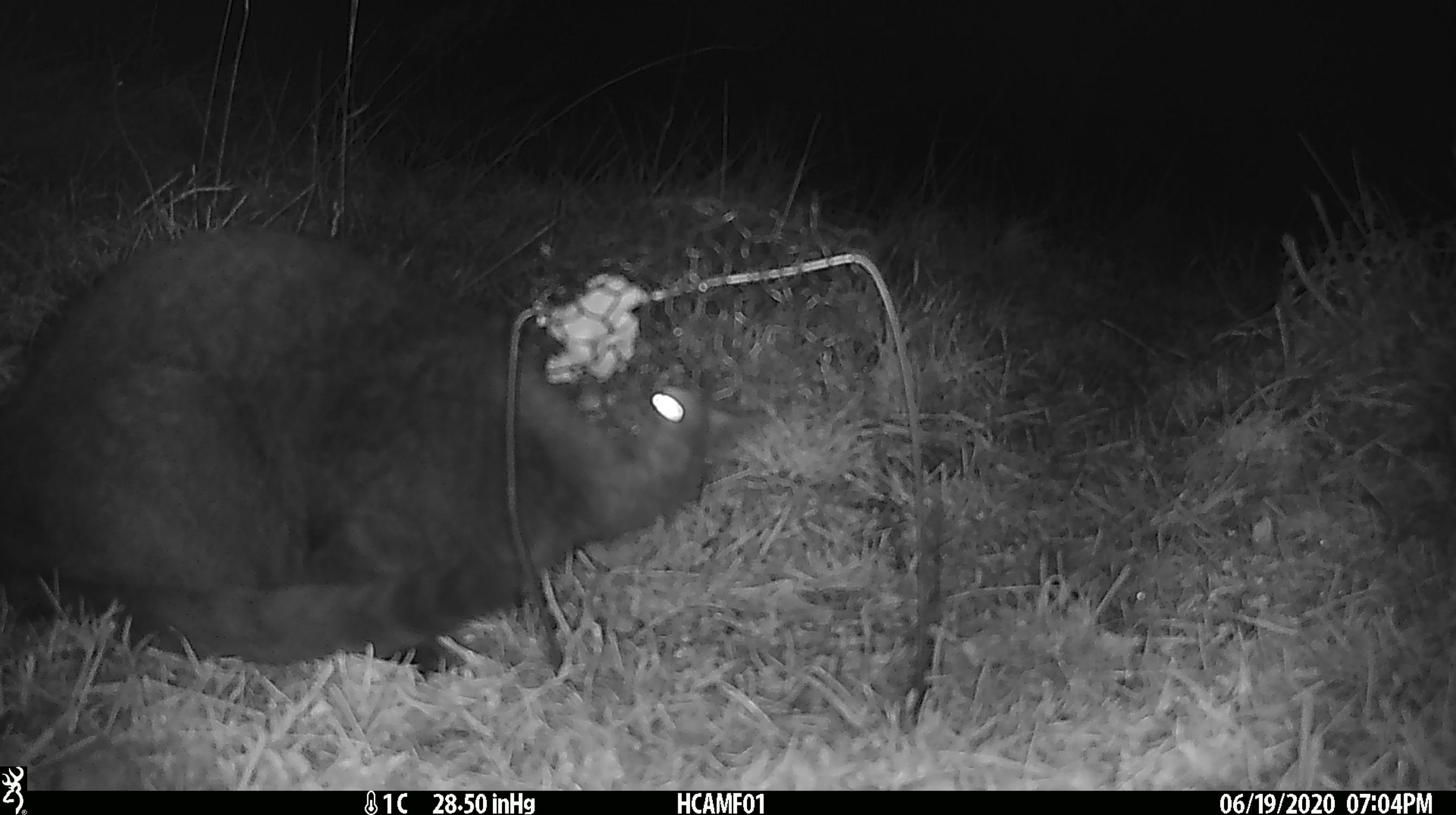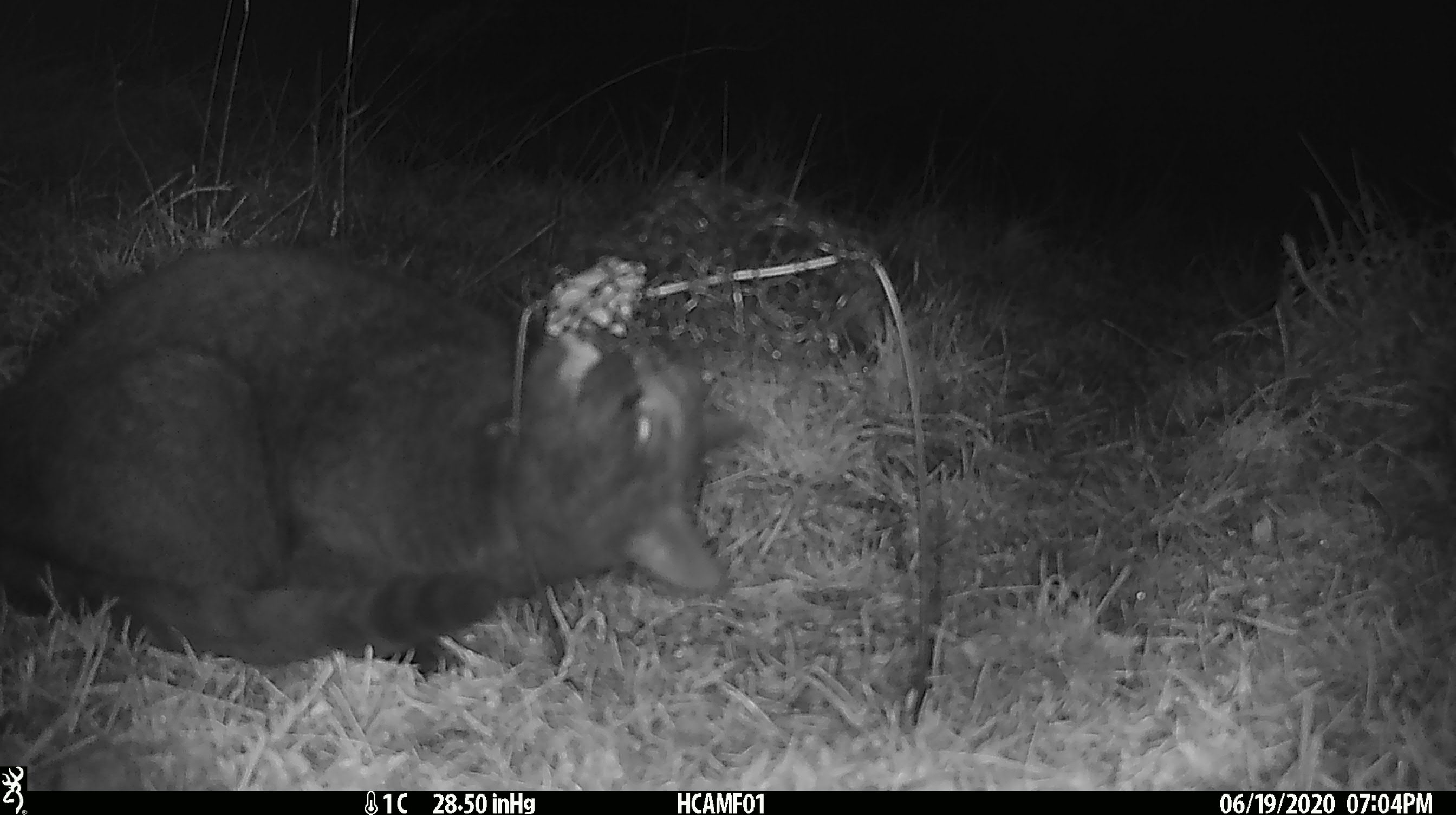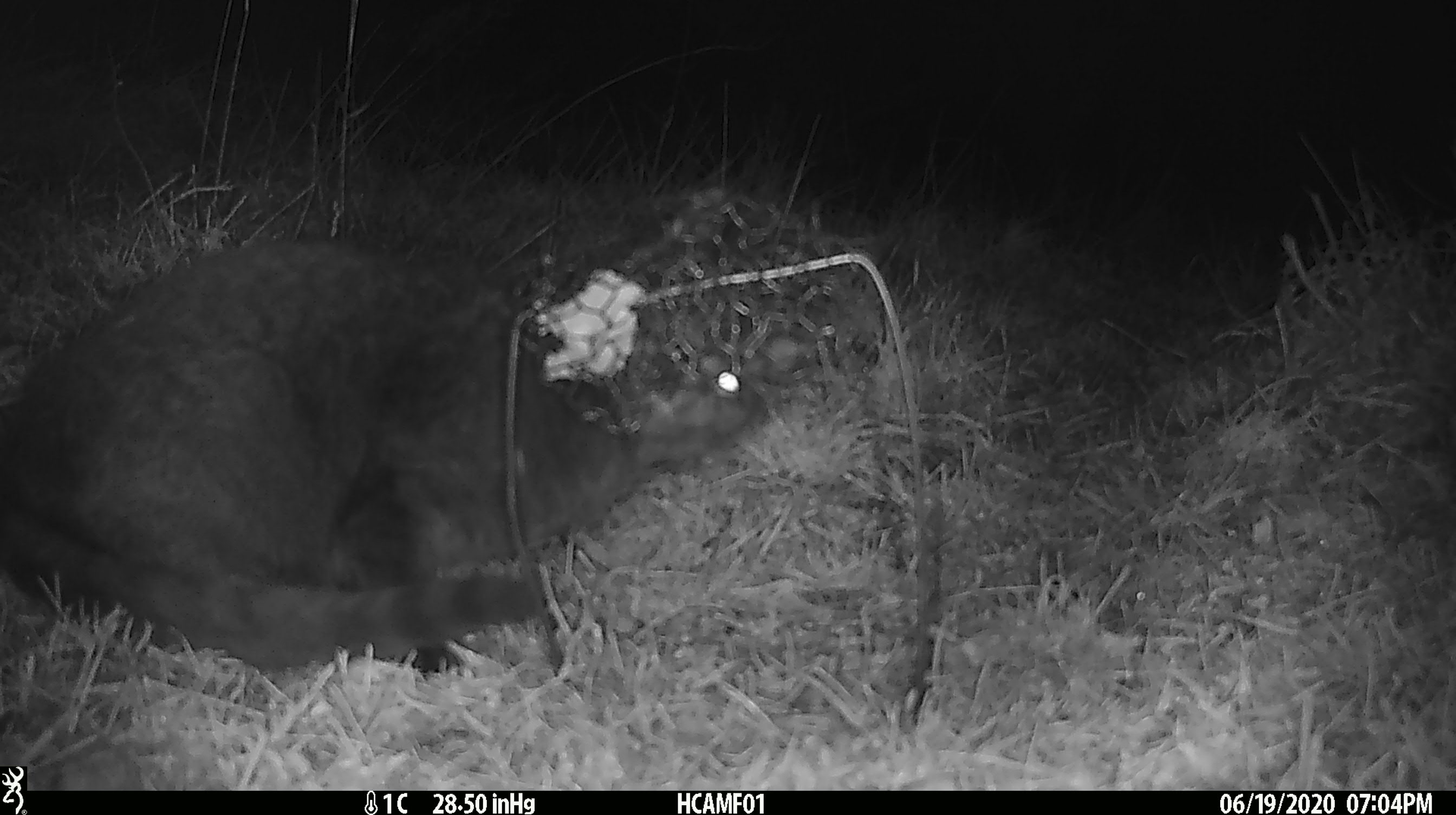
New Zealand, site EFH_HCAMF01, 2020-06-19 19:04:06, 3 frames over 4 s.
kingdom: Animalia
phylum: Chordata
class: Mammalia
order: Carnivora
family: Felidae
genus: Felis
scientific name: Felis catus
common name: domestic cat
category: cat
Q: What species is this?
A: Cat (domestic cat) (Felis catus).